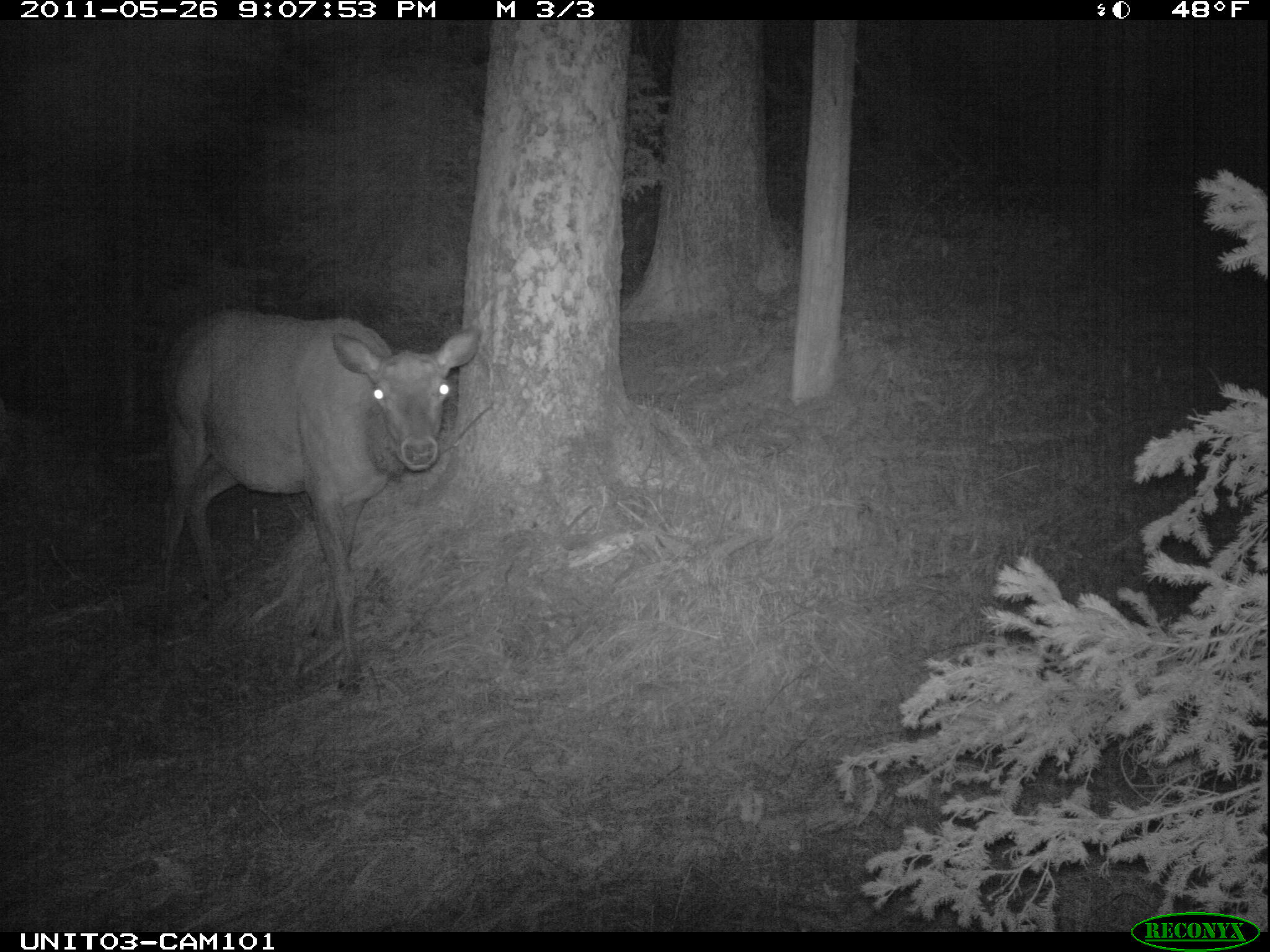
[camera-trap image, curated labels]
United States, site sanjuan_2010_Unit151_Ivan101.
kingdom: Animalia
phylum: Chordata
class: Mammalia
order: Artiodactyla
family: Cervidae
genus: Cervus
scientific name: Cervus elaphus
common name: red deer